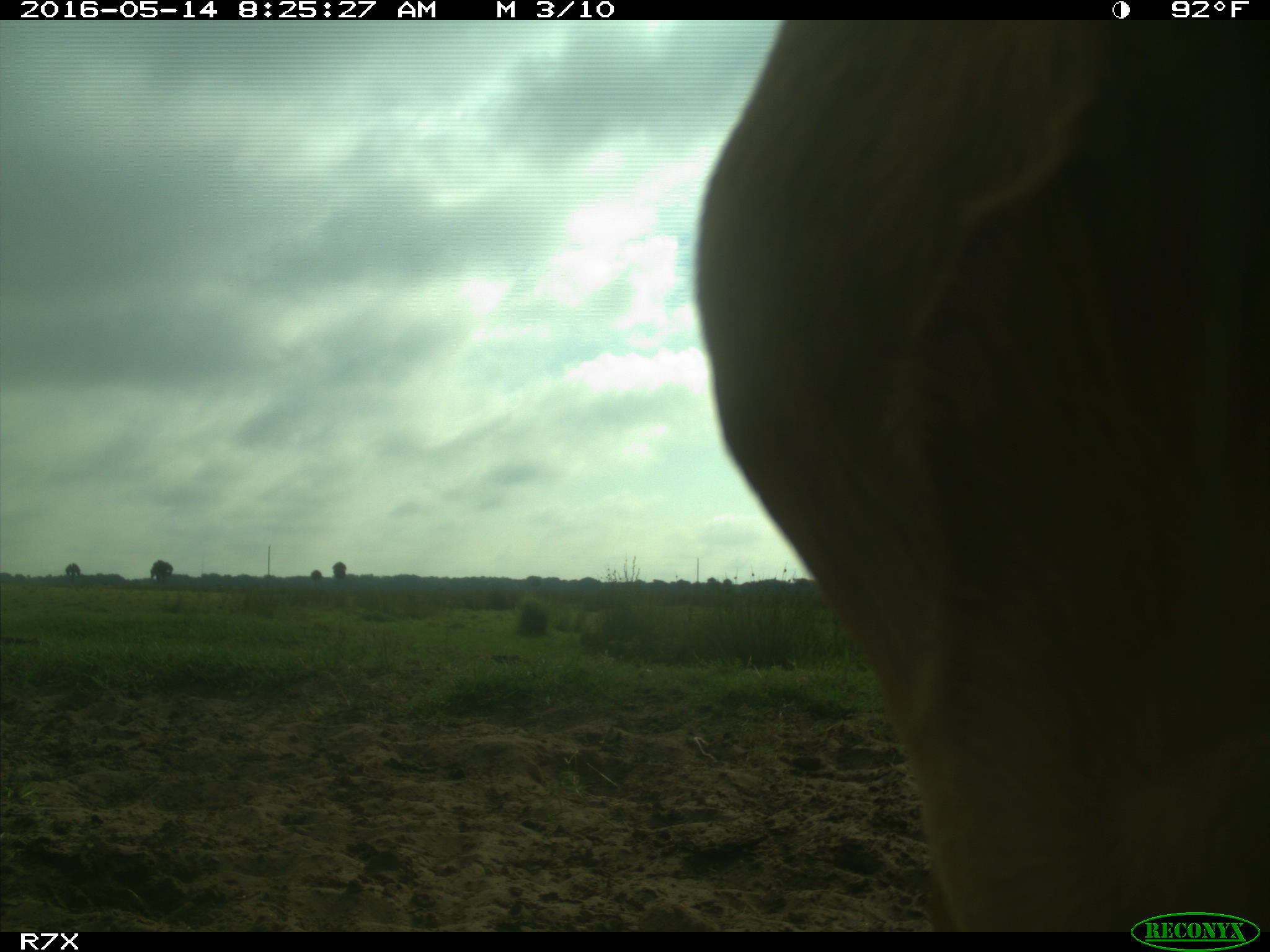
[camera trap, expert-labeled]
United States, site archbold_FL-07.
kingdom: Animalia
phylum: Chordata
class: Mammalia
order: Artiodactyla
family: Bovidae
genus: Bos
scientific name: Bos taurus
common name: domestic cow